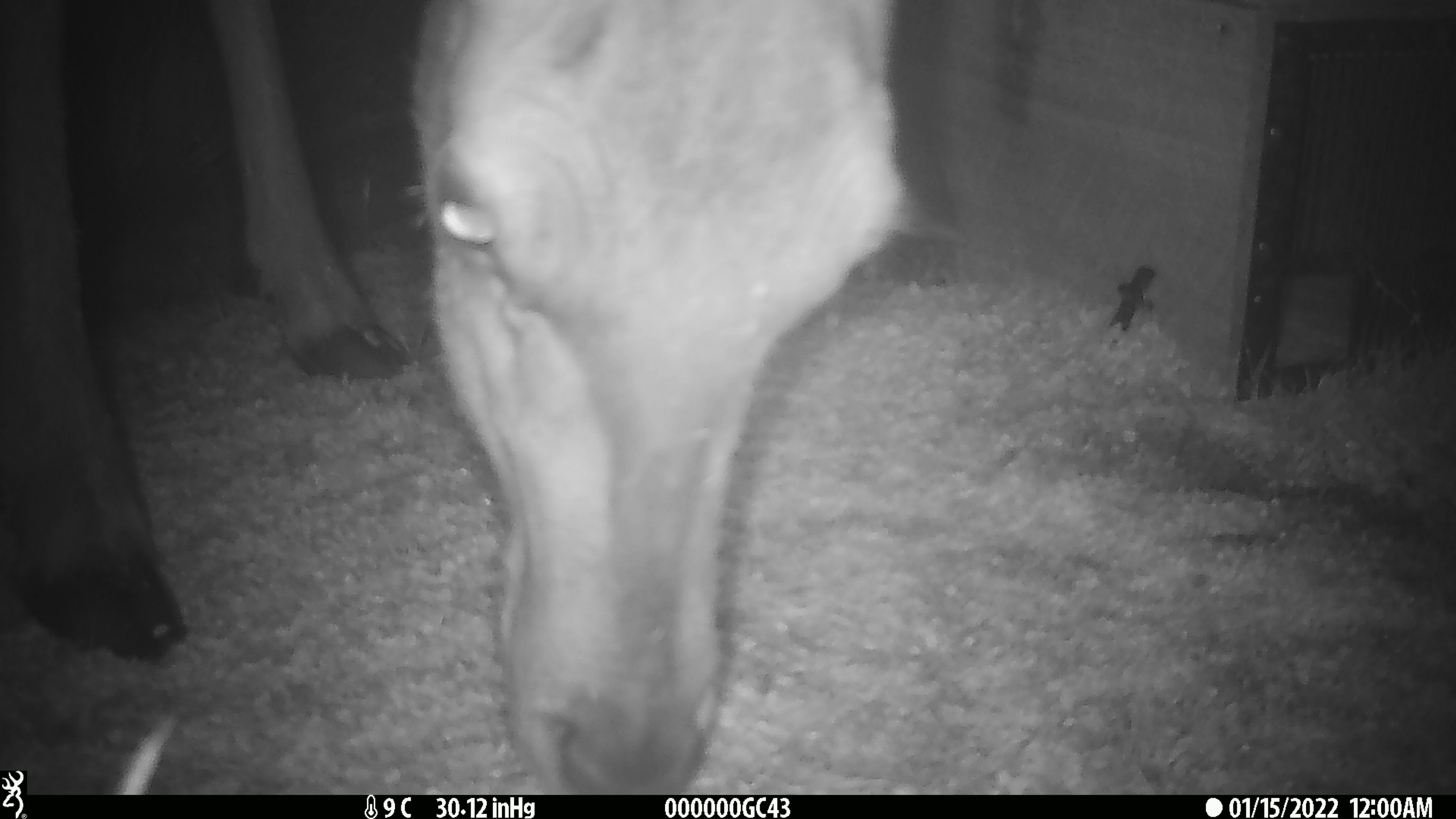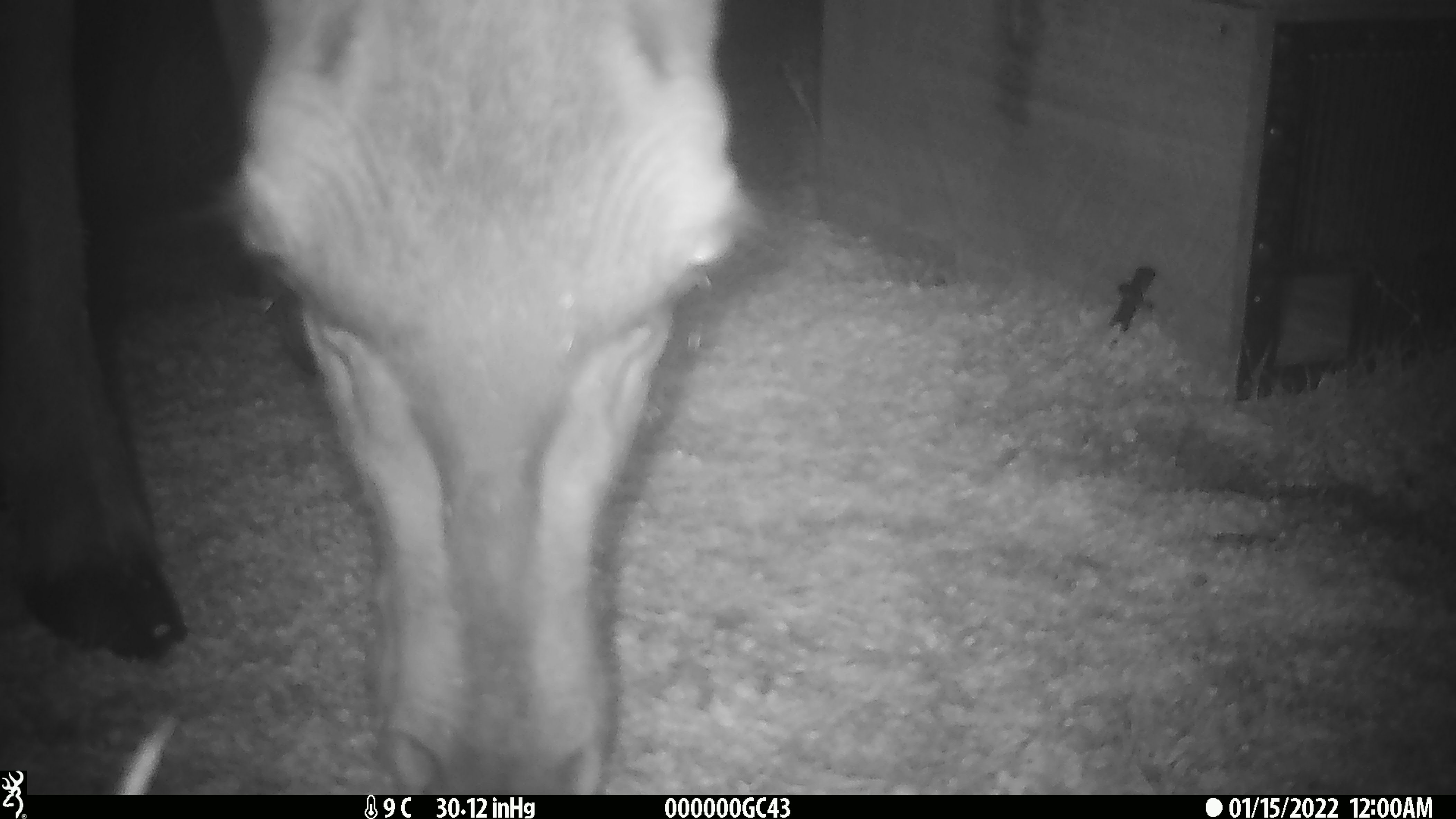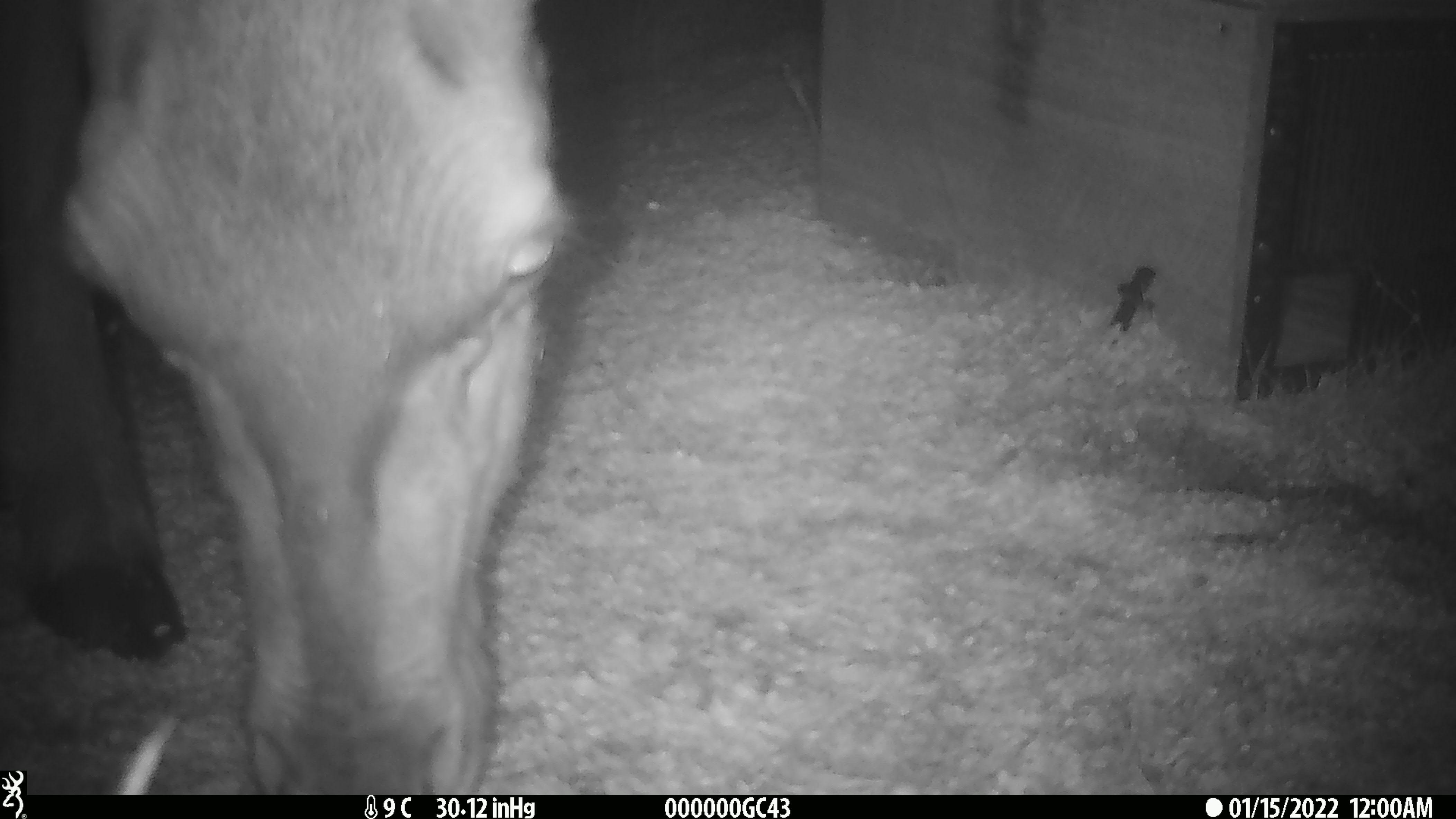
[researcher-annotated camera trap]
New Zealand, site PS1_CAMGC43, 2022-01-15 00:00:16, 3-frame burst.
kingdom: Animalia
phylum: Chordata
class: Mammalia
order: Artiodactyla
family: Cervidae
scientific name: Cervidae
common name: deer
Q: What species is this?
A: Deer (Cervidae).